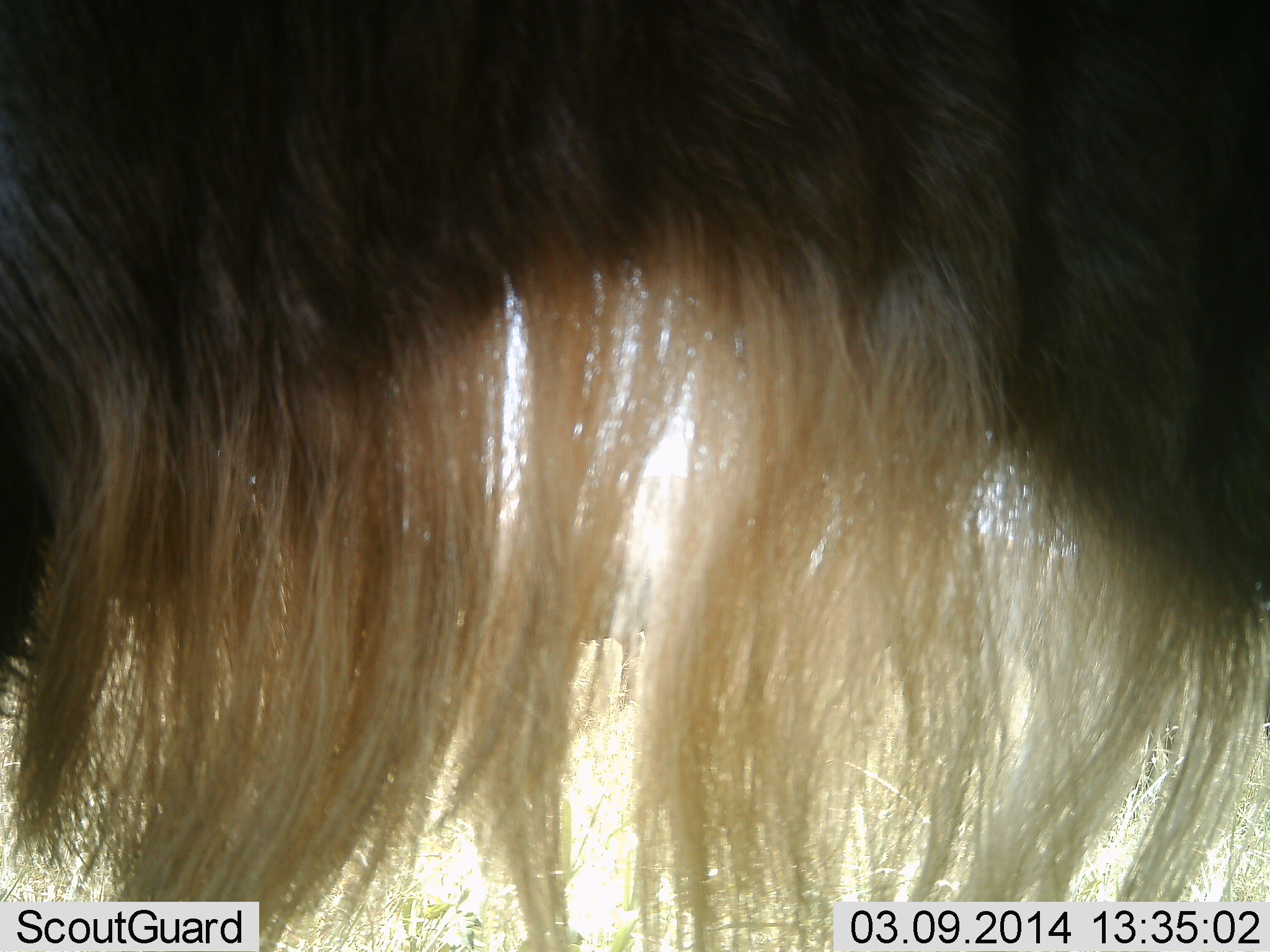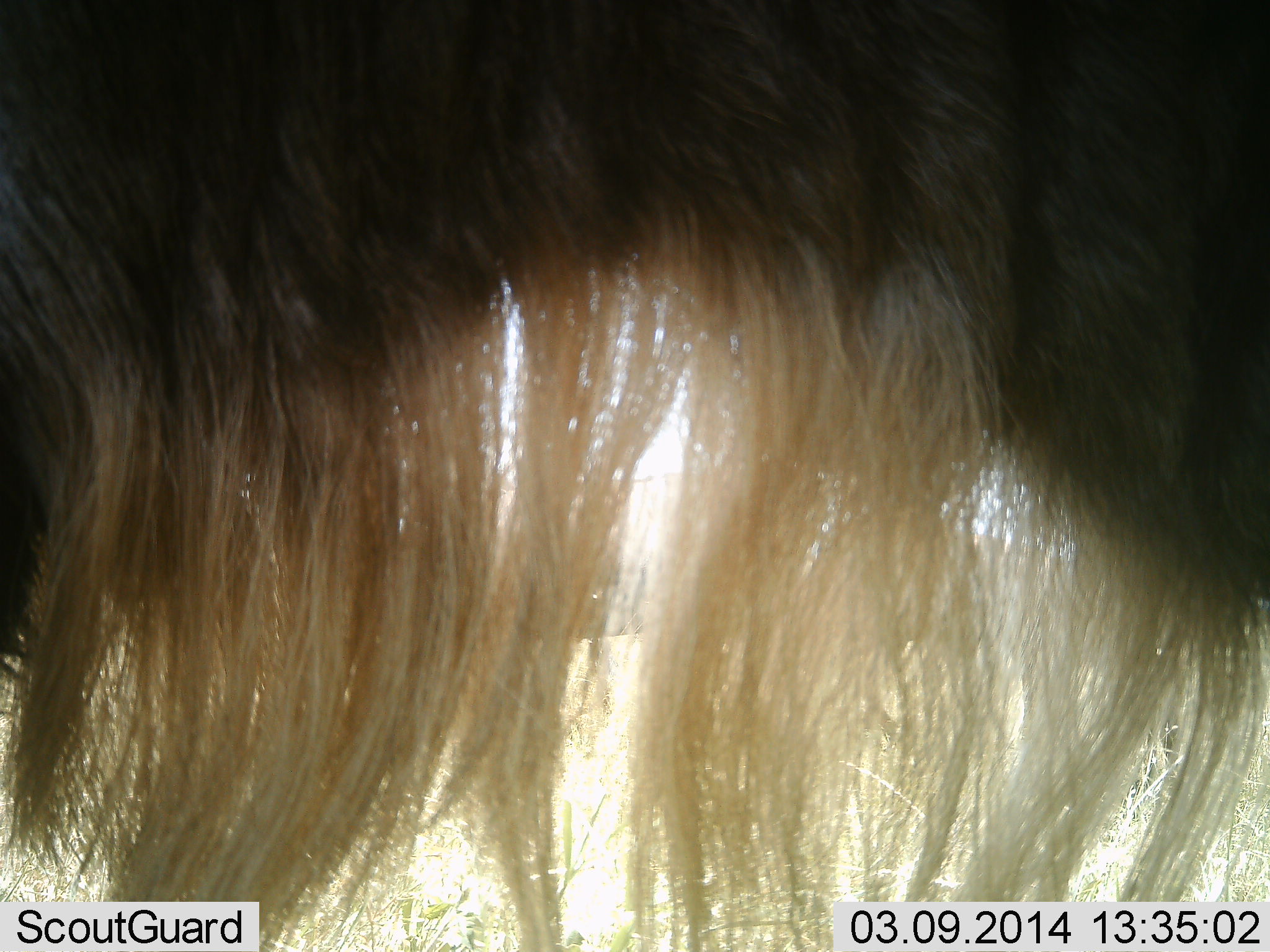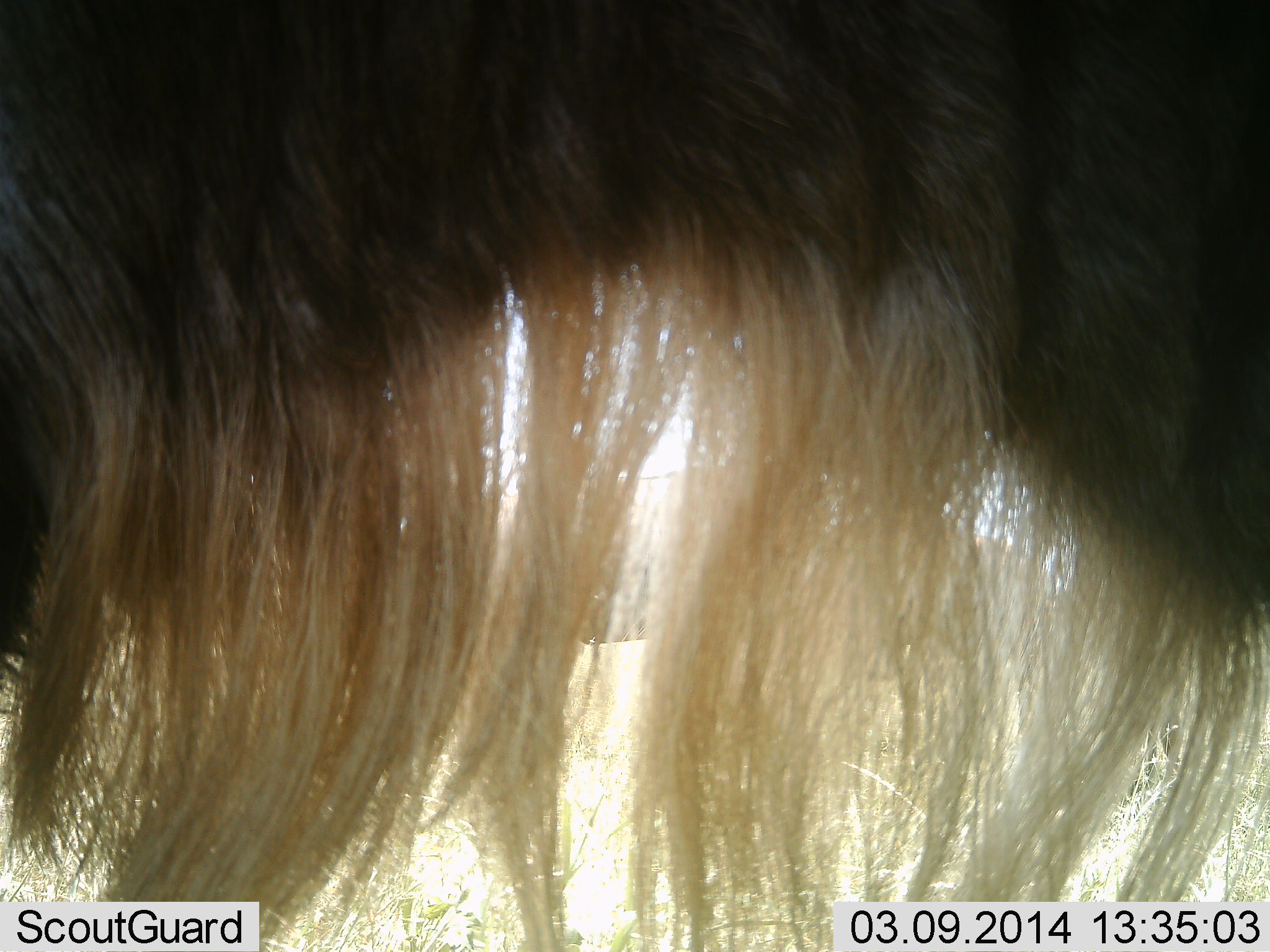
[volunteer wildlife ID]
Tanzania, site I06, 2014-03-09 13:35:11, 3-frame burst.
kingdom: Animalia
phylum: Chordata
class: Mammalia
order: Artiodactyla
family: Bovidae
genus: Connochaetes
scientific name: Connochaetes taurinus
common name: blue wildebeest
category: wildebeest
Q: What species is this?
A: Wildebeest (blue wildebeest) (Connochaetes taurinus).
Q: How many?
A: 1.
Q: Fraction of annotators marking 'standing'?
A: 70%.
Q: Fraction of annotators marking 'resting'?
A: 0%.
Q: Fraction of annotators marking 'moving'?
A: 40%.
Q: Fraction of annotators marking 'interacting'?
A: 10%.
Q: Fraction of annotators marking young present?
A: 0%.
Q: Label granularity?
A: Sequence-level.